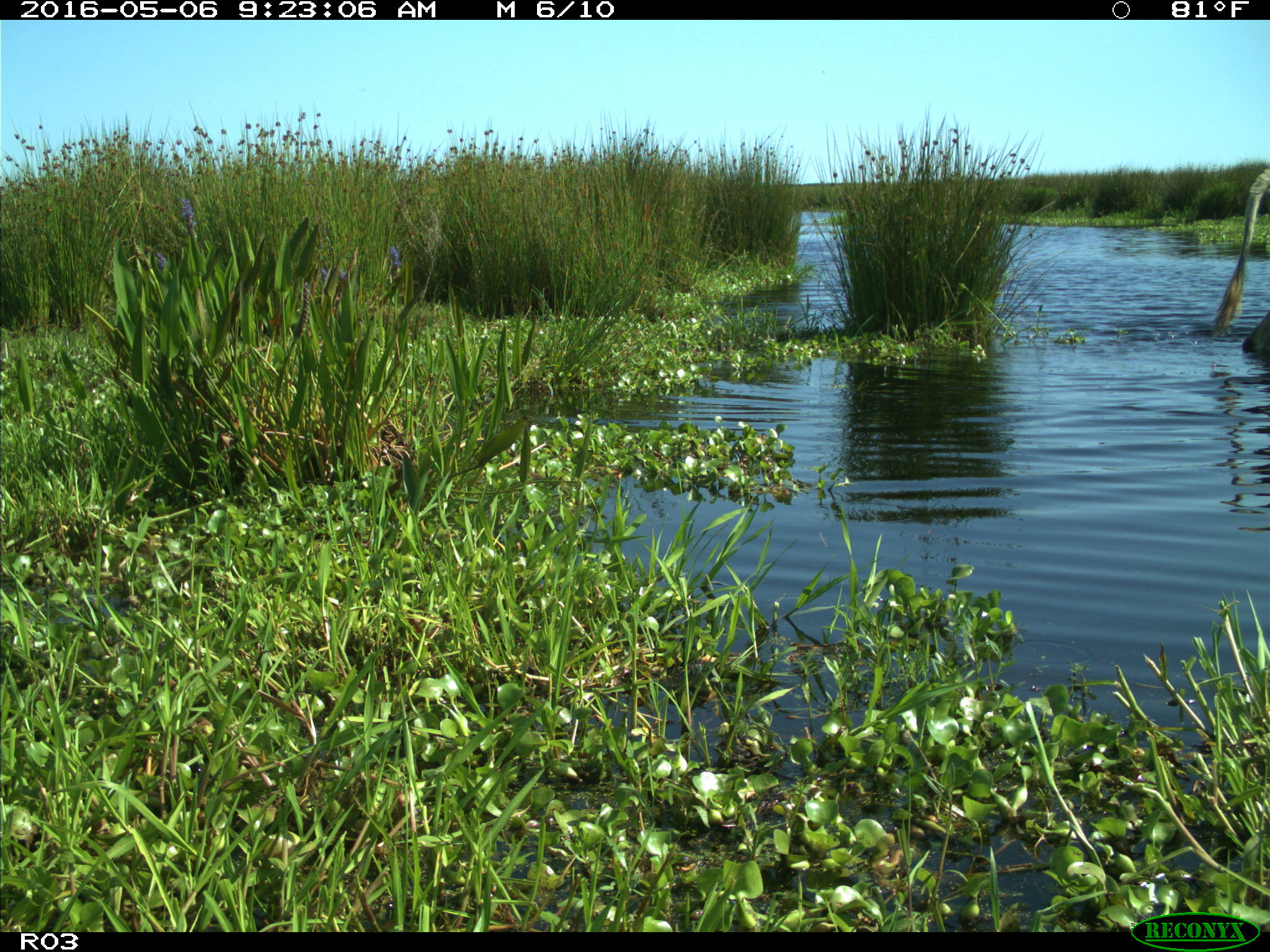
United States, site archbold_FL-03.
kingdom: Animalia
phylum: Chordata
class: Mammalia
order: Artiodactyla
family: Bovidae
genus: Bos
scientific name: Bos taurus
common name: domestic cow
Bos taurus (domestic cow).